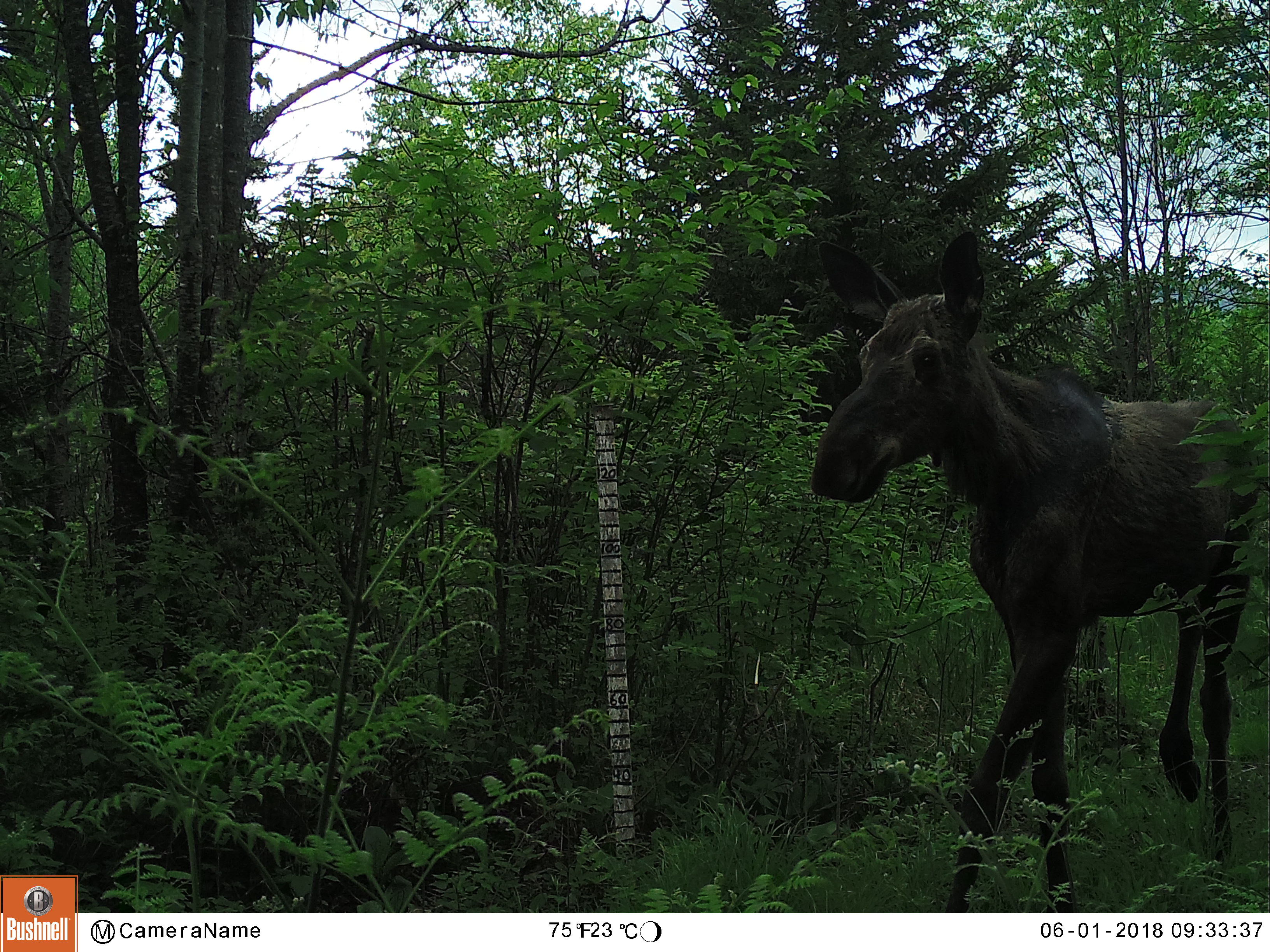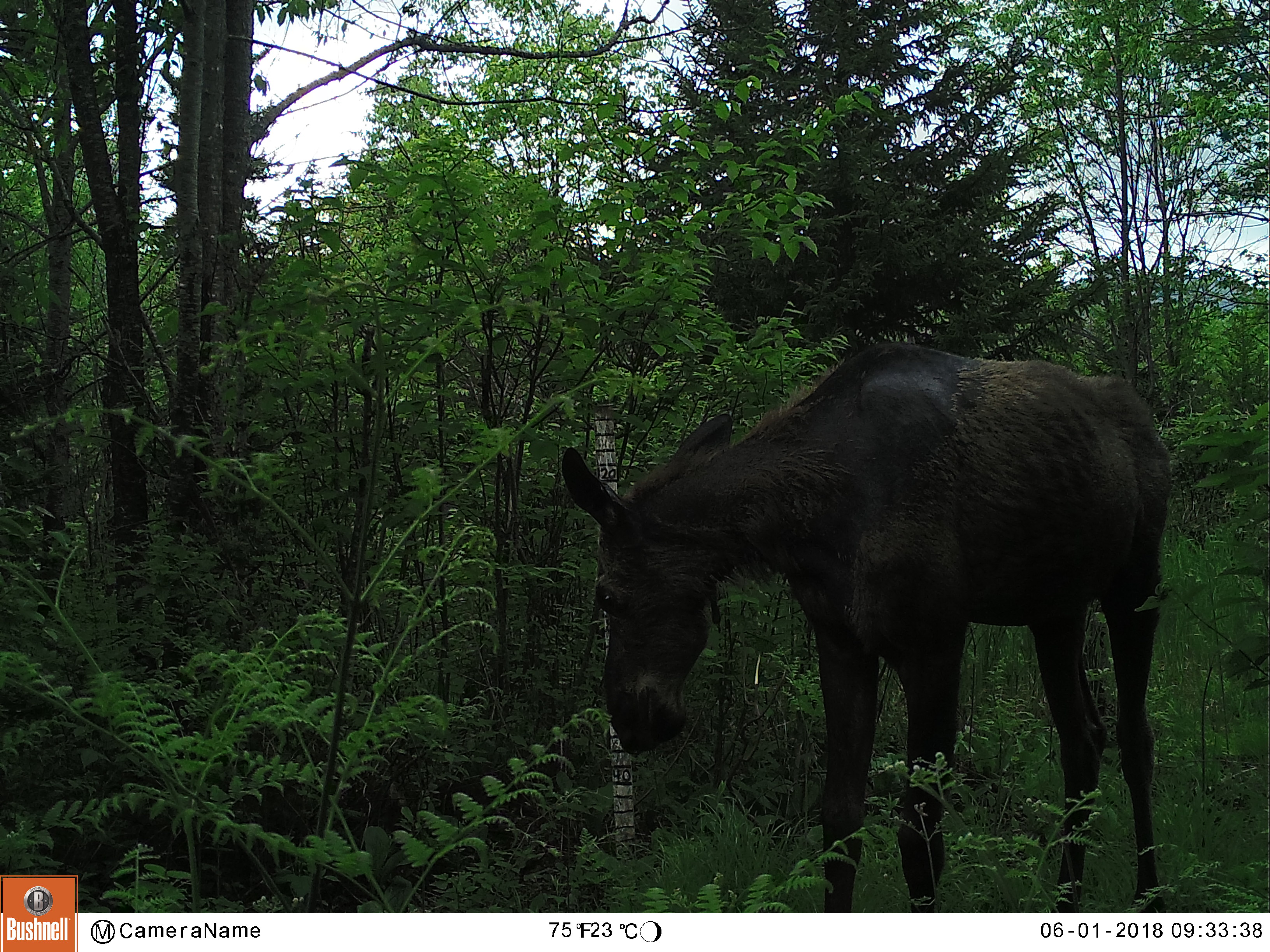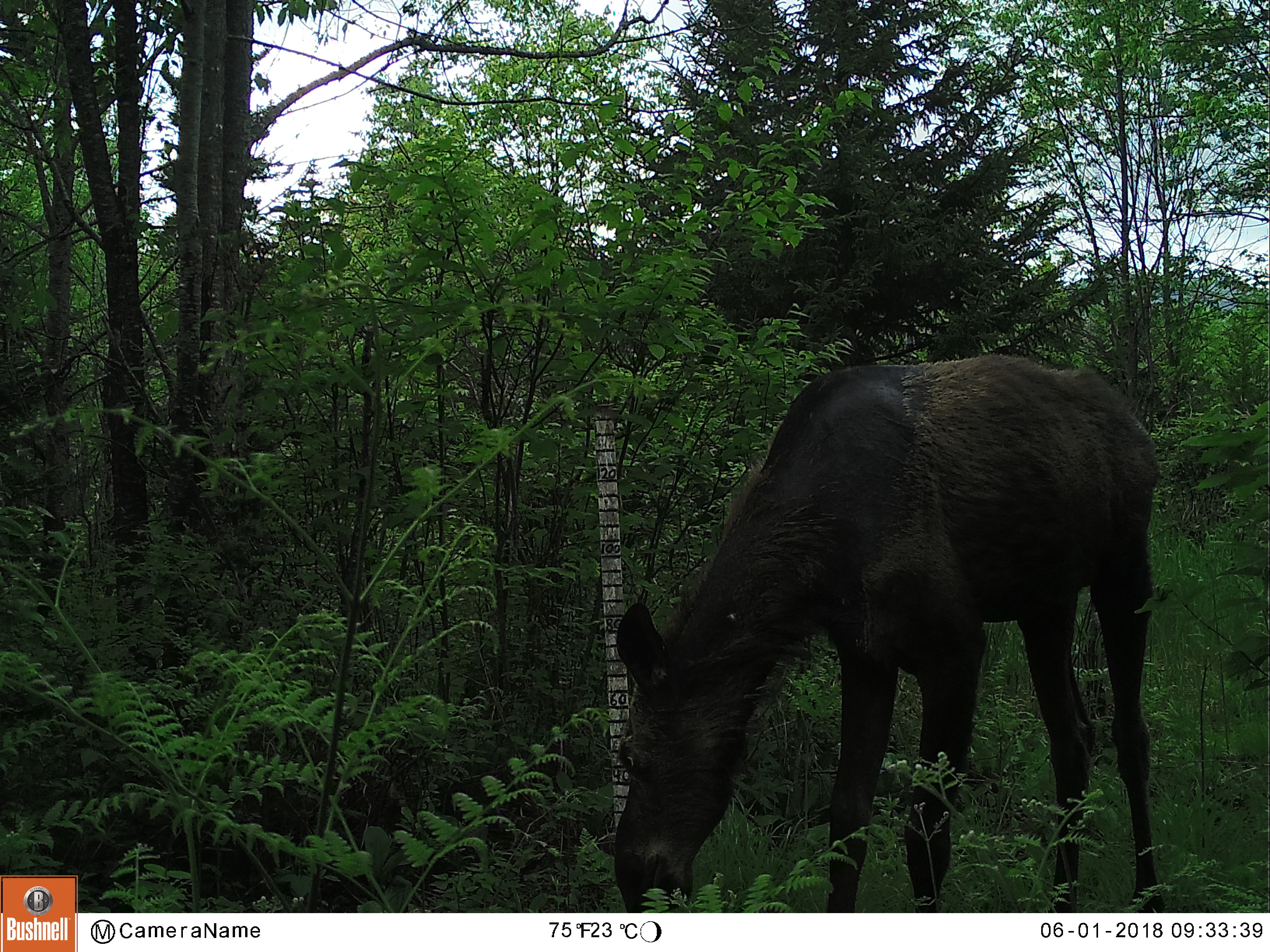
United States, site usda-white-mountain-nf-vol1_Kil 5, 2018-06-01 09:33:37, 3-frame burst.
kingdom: Animalia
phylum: Chordata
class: Mammalia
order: Artiodactyla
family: Cervidae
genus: Alces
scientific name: Alces alces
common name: moose